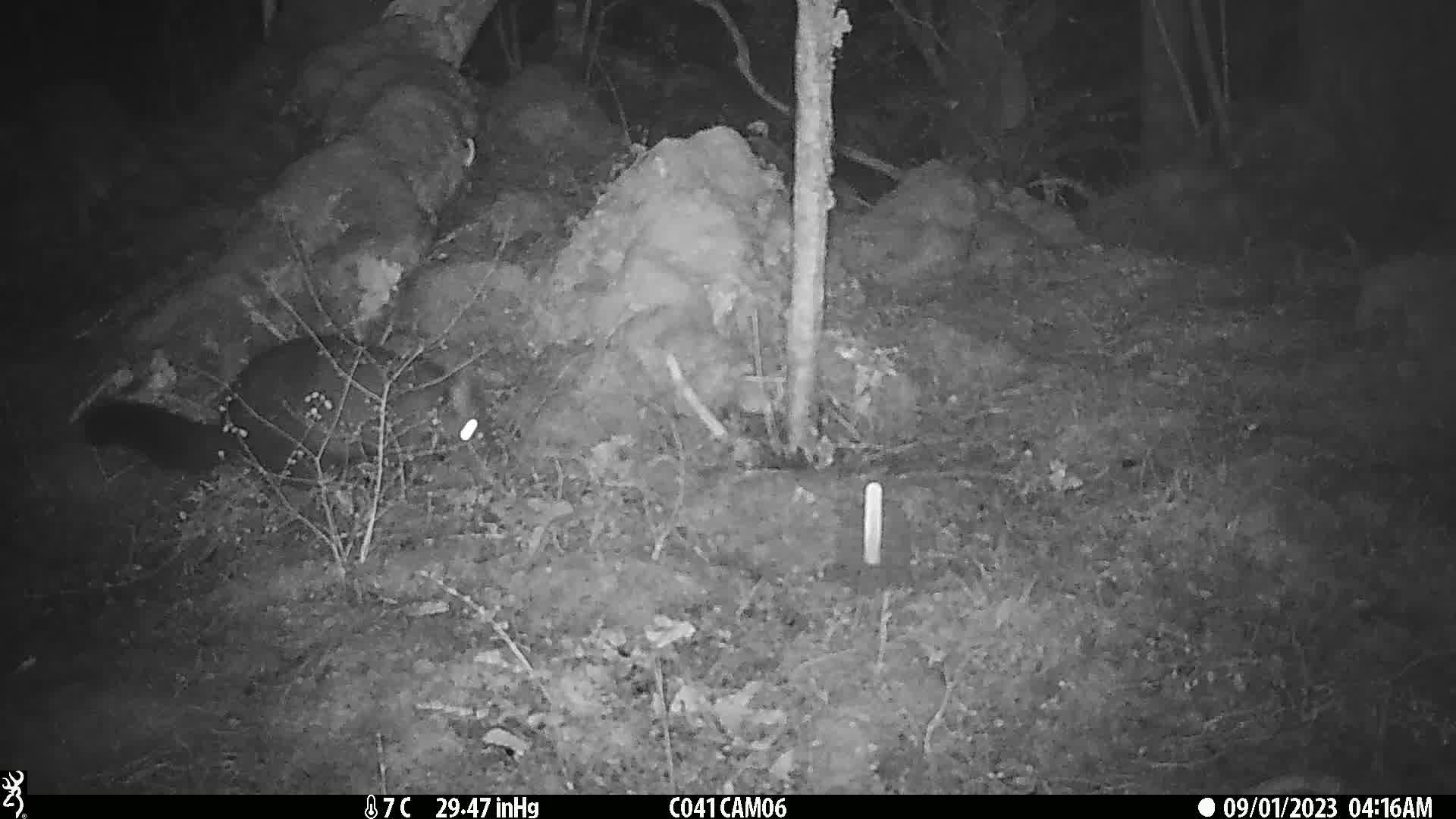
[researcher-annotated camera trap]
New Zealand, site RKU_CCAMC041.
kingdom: Animalia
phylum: Chordata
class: Mammalia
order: Diprotodontia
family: Phalangeridae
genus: Trichosurus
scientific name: Trichosurus vulpecula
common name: common brushtail possum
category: possum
Possum (common brushtail possum) (Trichosurus vulpecula).